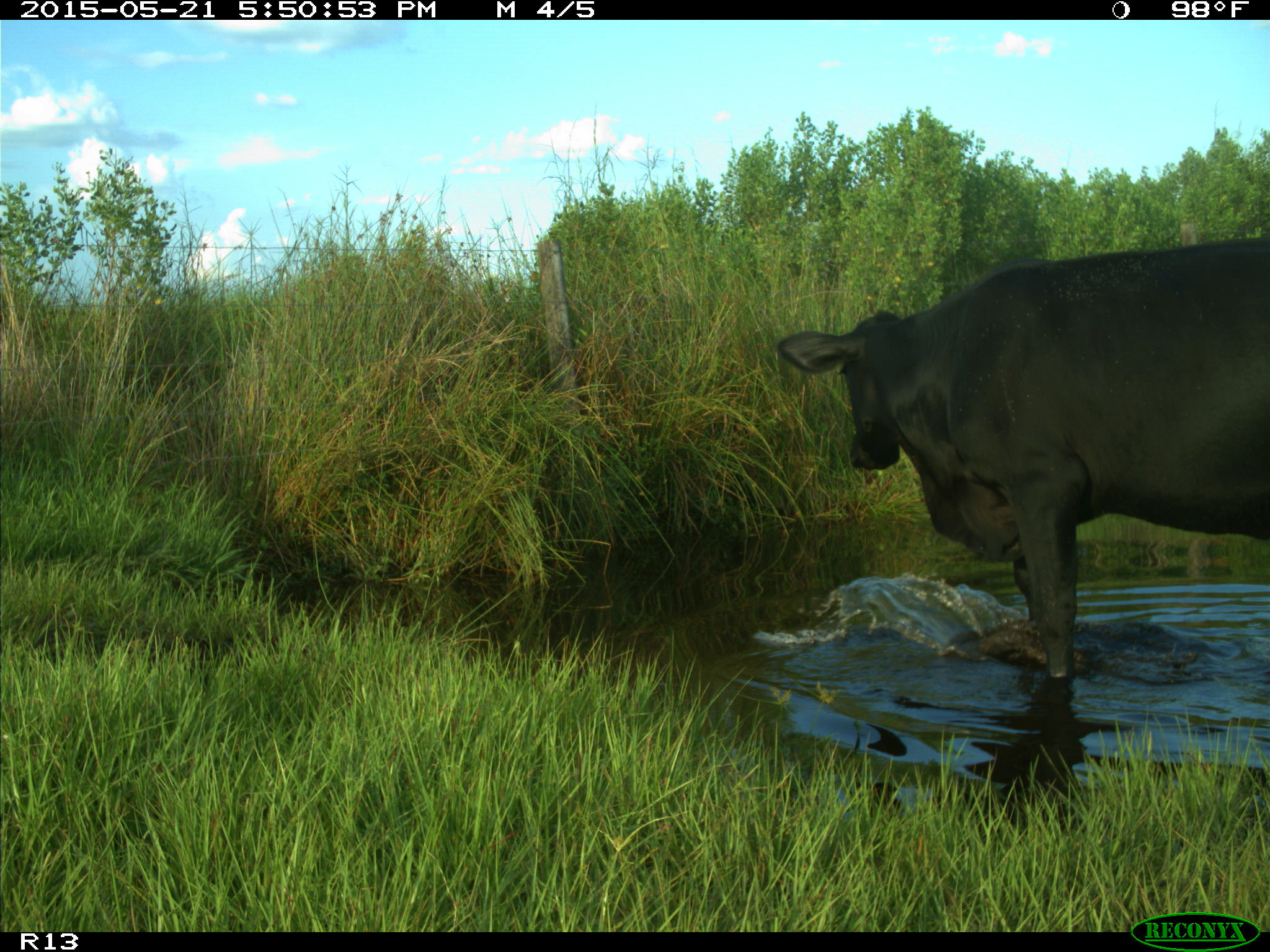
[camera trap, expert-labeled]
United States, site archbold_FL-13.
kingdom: Animalia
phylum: Chordata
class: Mammalia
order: Artiodactyla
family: Bovidae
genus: Bos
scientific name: Bos taurus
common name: domestic cow